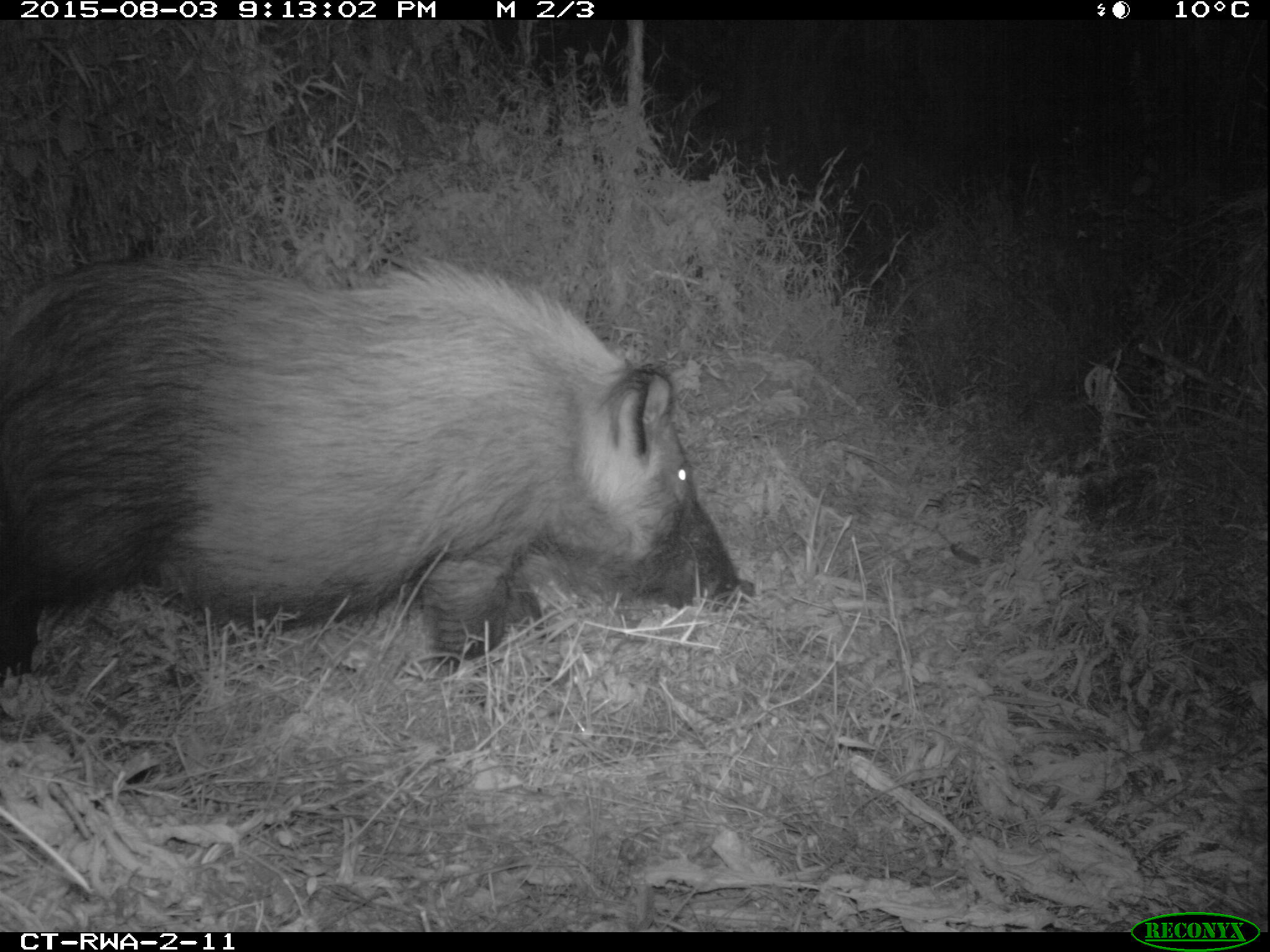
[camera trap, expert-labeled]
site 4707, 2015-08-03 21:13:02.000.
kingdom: Animalia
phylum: Chordata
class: Mammalia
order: Artiodactyla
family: Suidae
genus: Potamochoerus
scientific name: Potamochoerus larvatus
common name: bushpig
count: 1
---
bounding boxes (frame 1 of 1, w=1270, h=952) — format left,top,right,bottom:
potamochoerus larvatus: 0,249,756,684